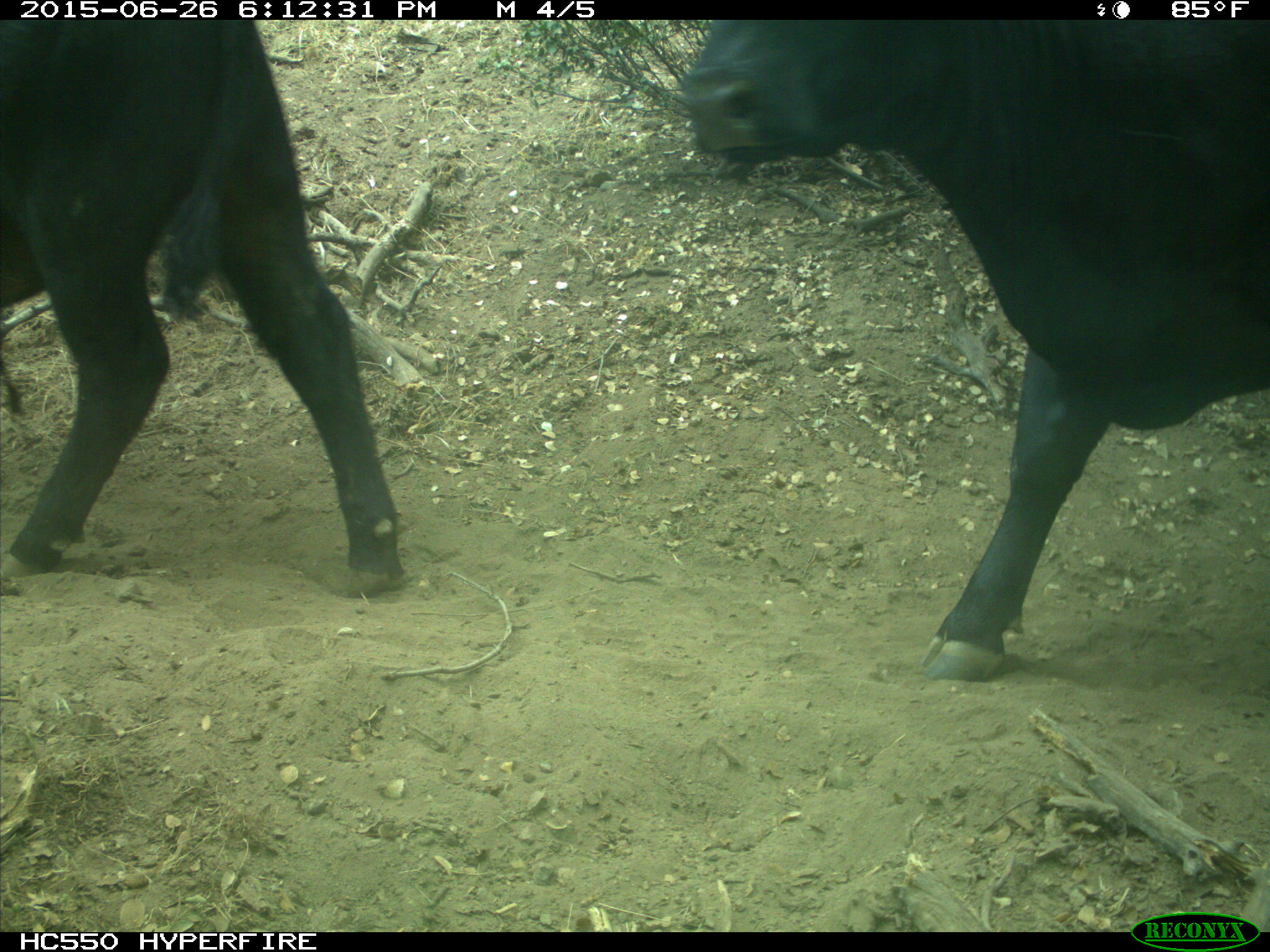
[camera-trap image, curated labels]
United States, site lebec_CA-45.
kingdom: Animalia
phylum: Chordata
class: Mammalia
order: Artiodactyla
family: Bovidae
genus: Bos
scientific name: Bos taurus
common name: domestic cow